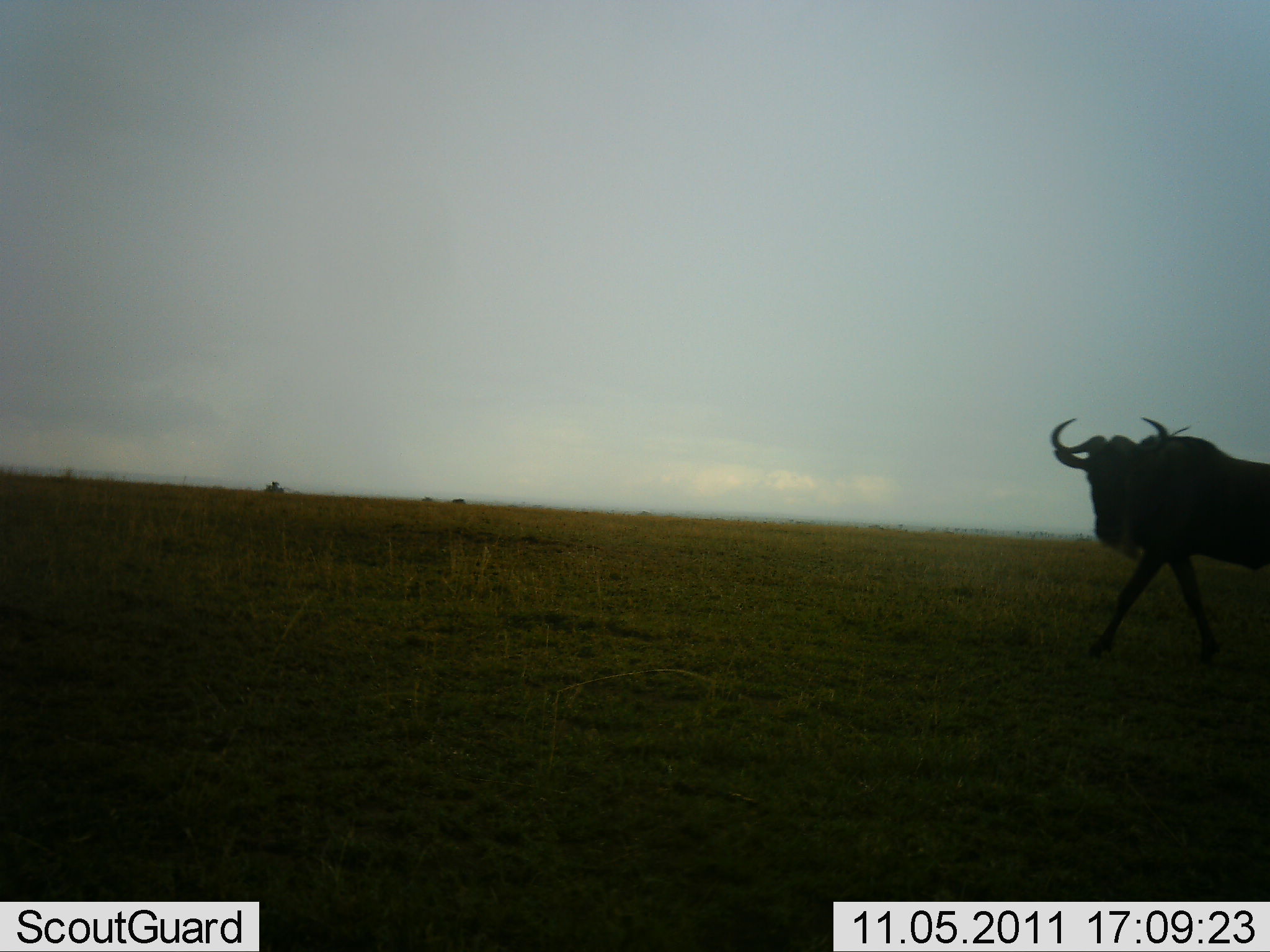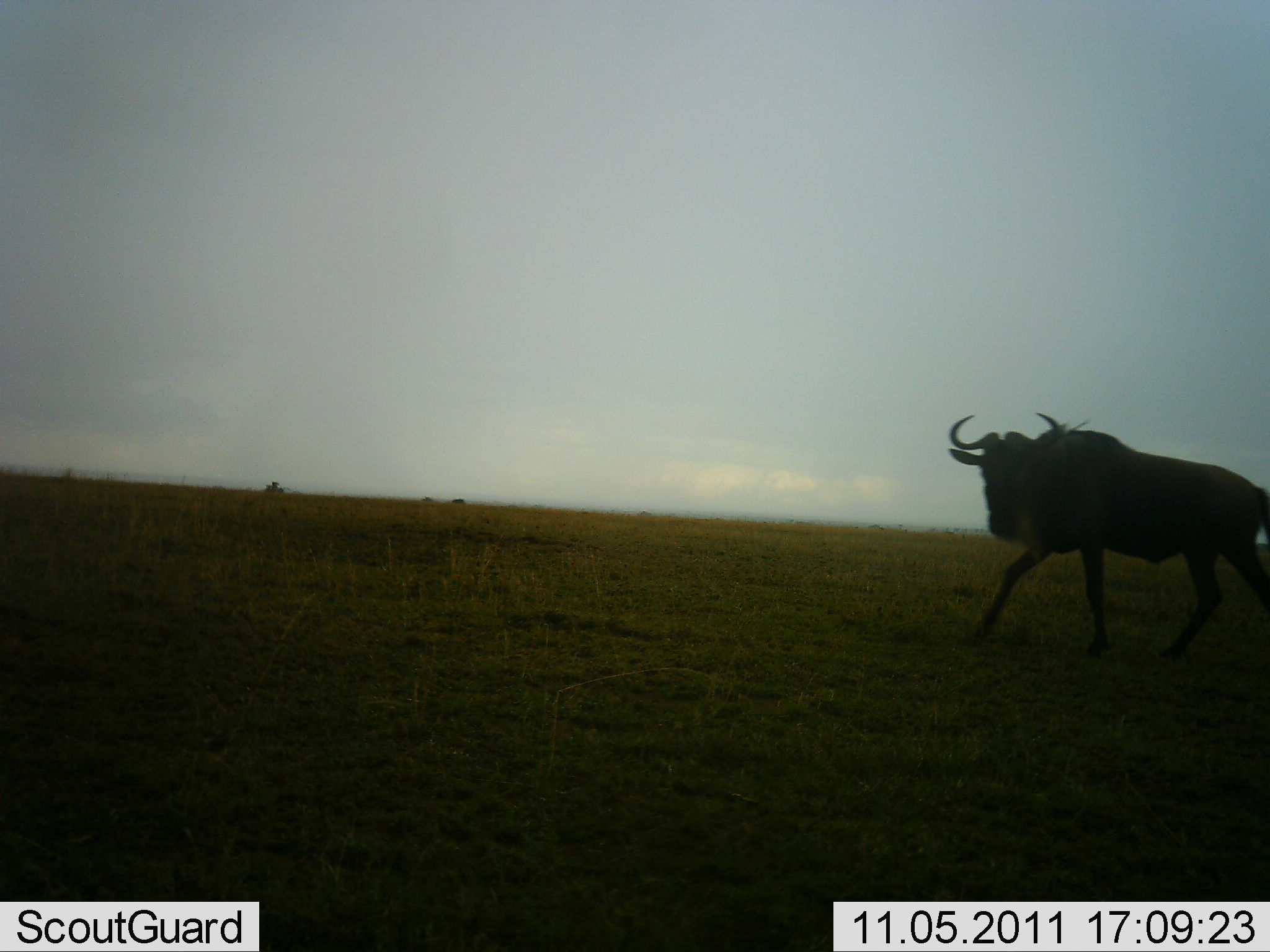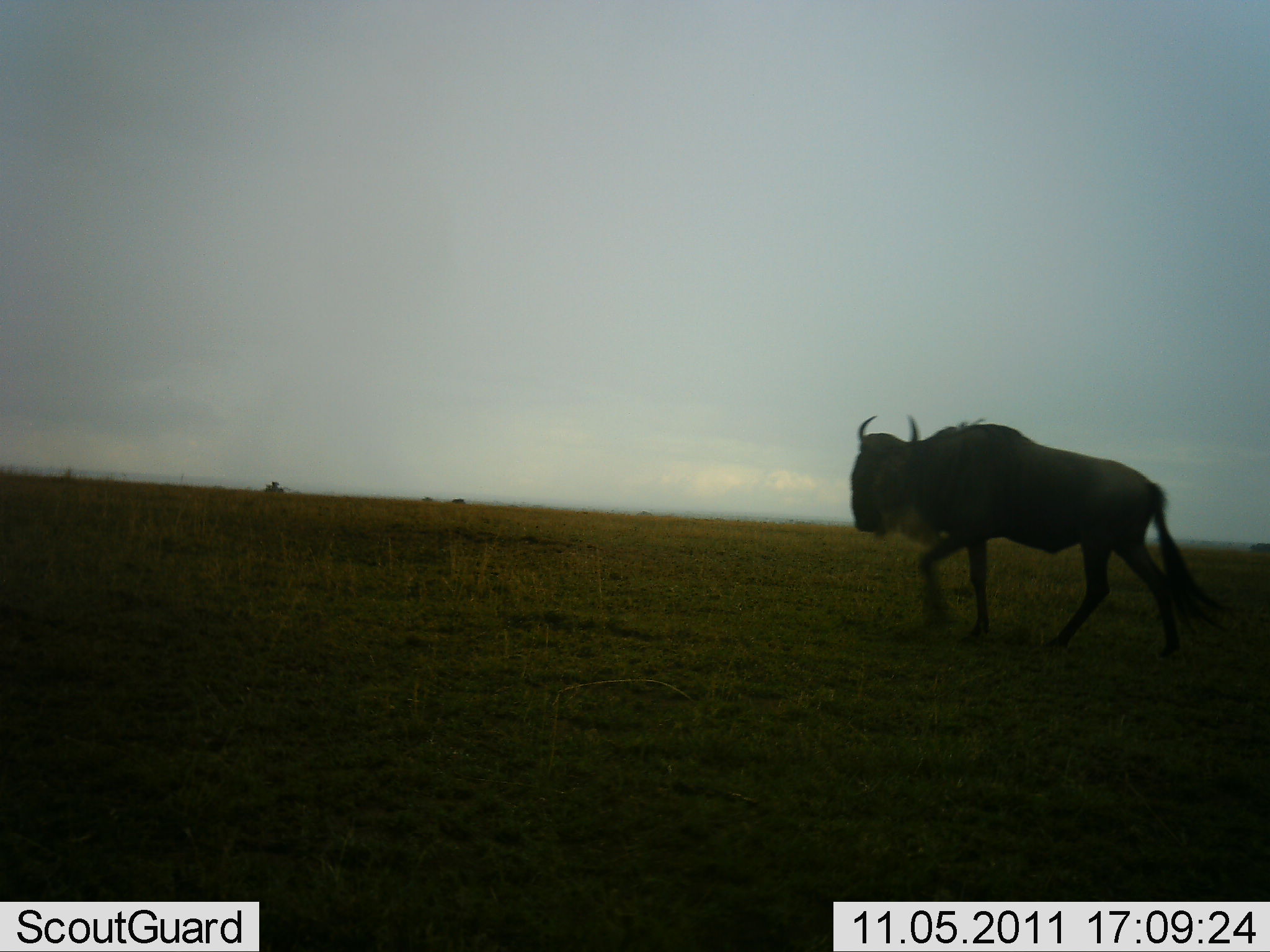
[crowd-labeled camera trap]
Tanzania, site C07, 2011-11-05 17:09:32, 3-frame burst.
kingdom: Animalia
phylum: Chordata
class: Mammalia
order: Artiodactyla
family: Bovidae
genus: Connochaetes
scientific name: Connochaetes taurinus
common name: blue wildebeest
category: wildebeest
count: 1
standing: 7%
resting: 0%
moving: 100%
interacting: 0%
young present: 0%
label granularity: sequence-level